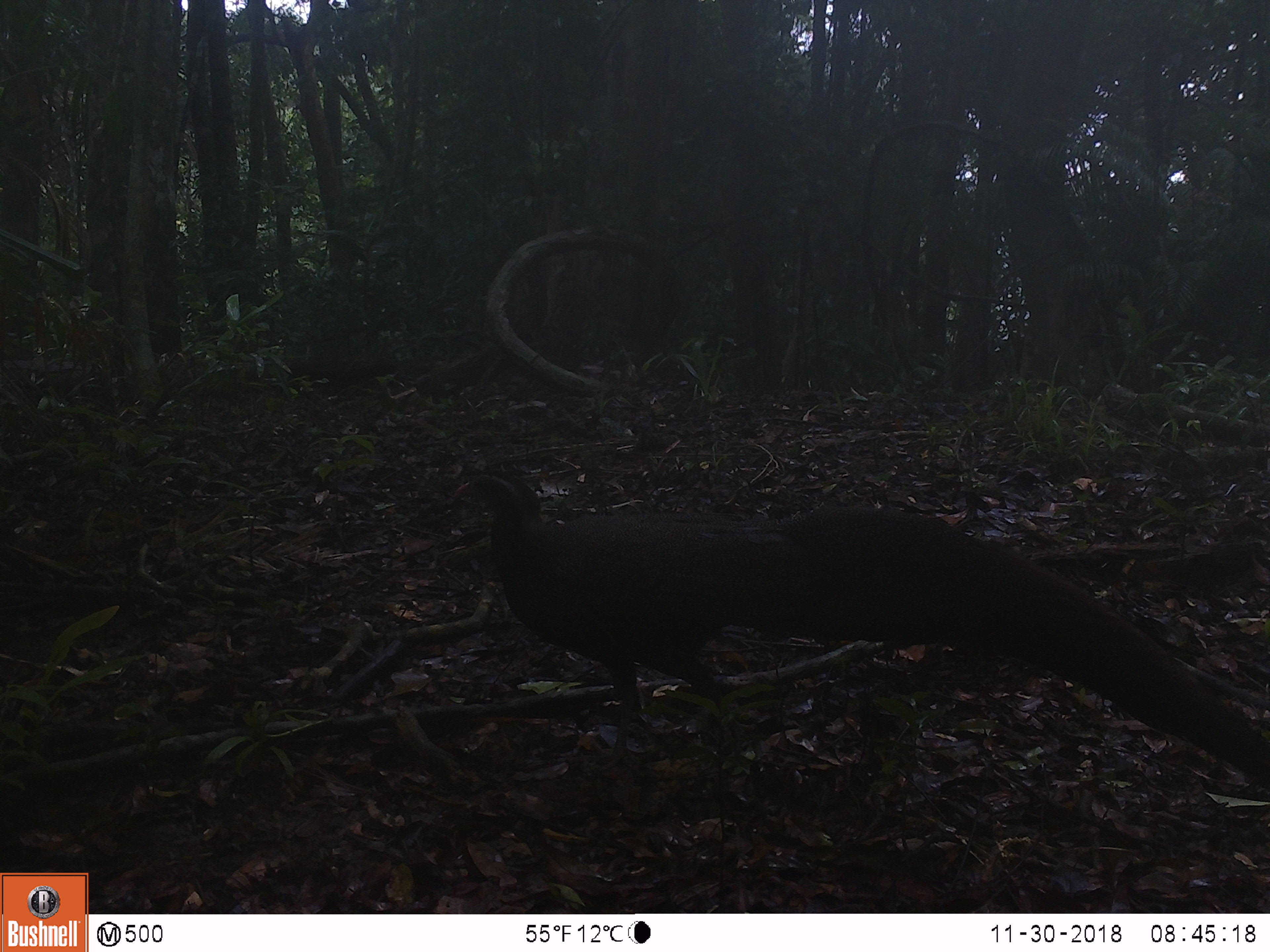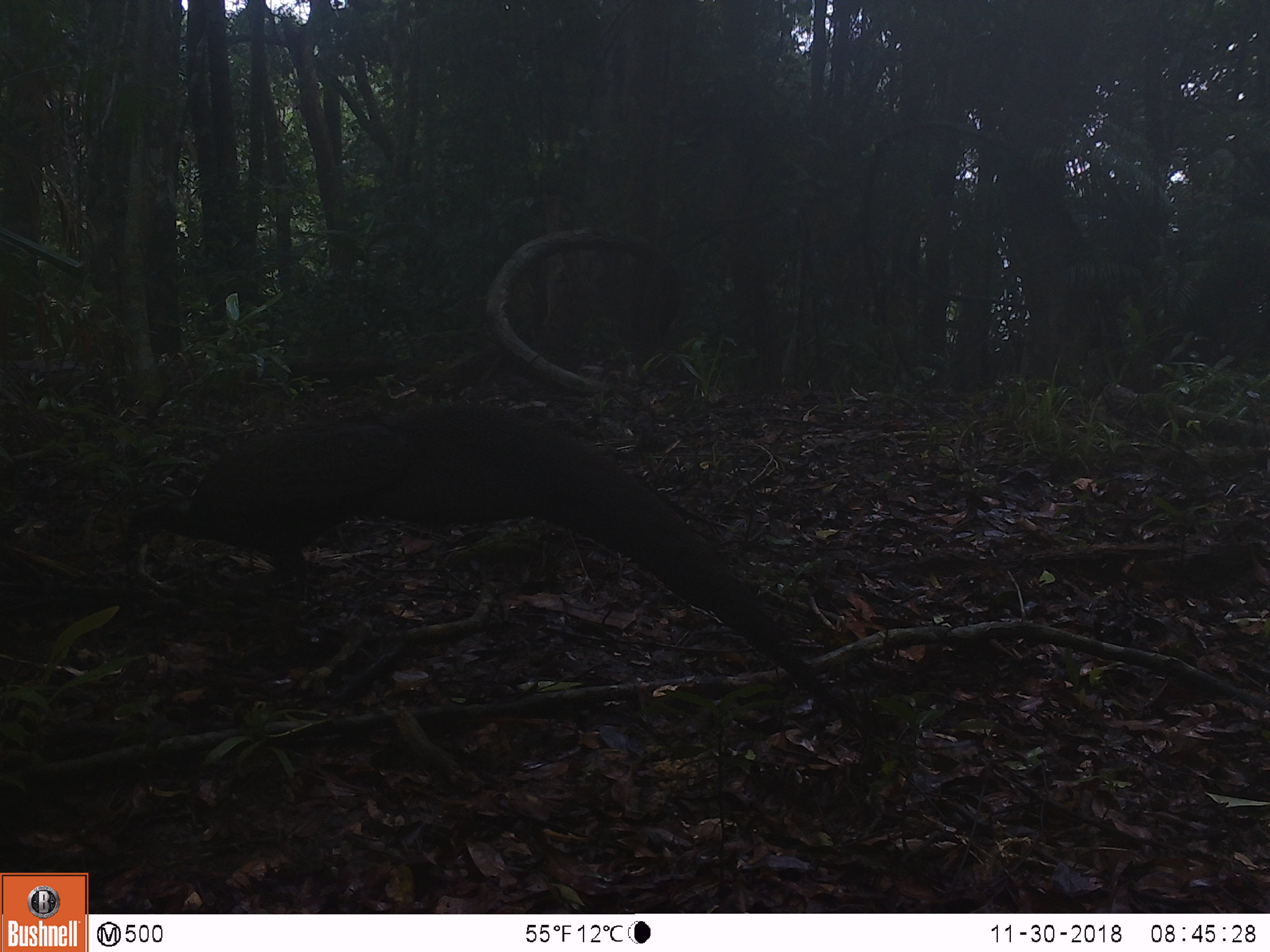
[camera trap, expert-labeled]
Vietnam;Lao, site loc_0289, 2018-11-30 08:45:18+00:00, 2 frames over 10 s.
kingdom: Animalia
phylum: Chordata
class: Aves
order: Galliformes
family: Phasianidae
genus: Rheinardia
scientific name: Rheinardia ocellata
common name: crested argus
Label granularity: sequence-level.